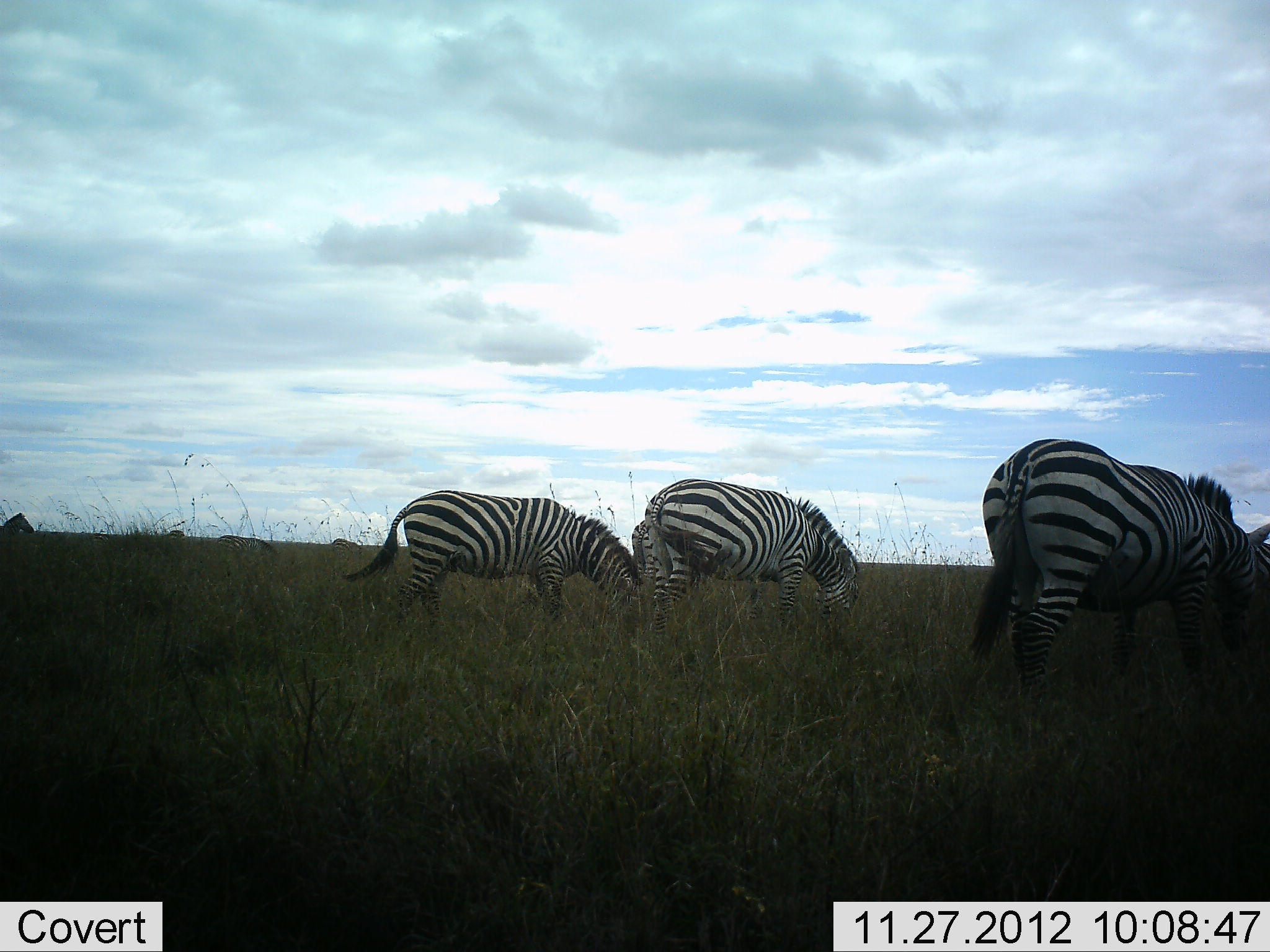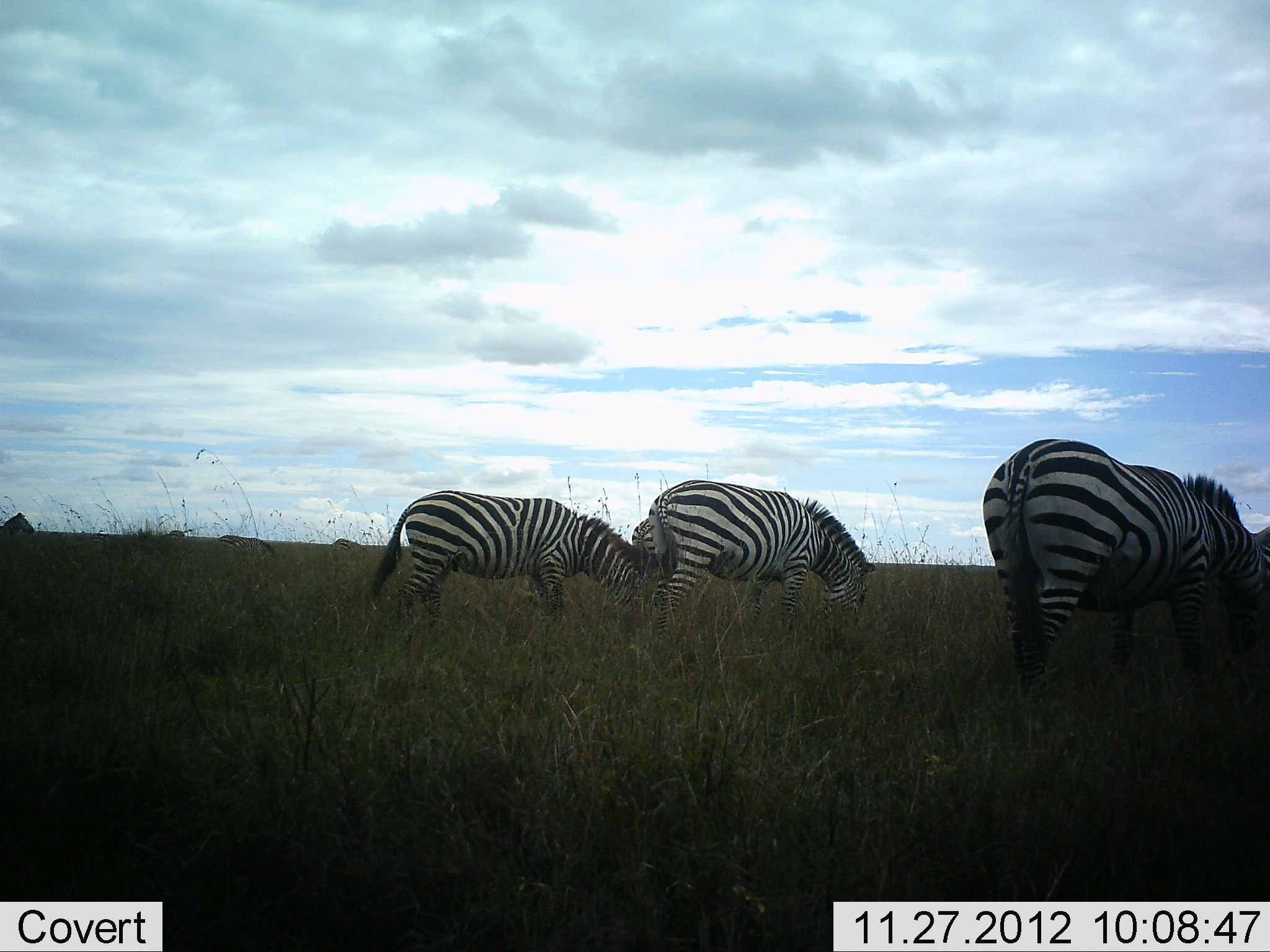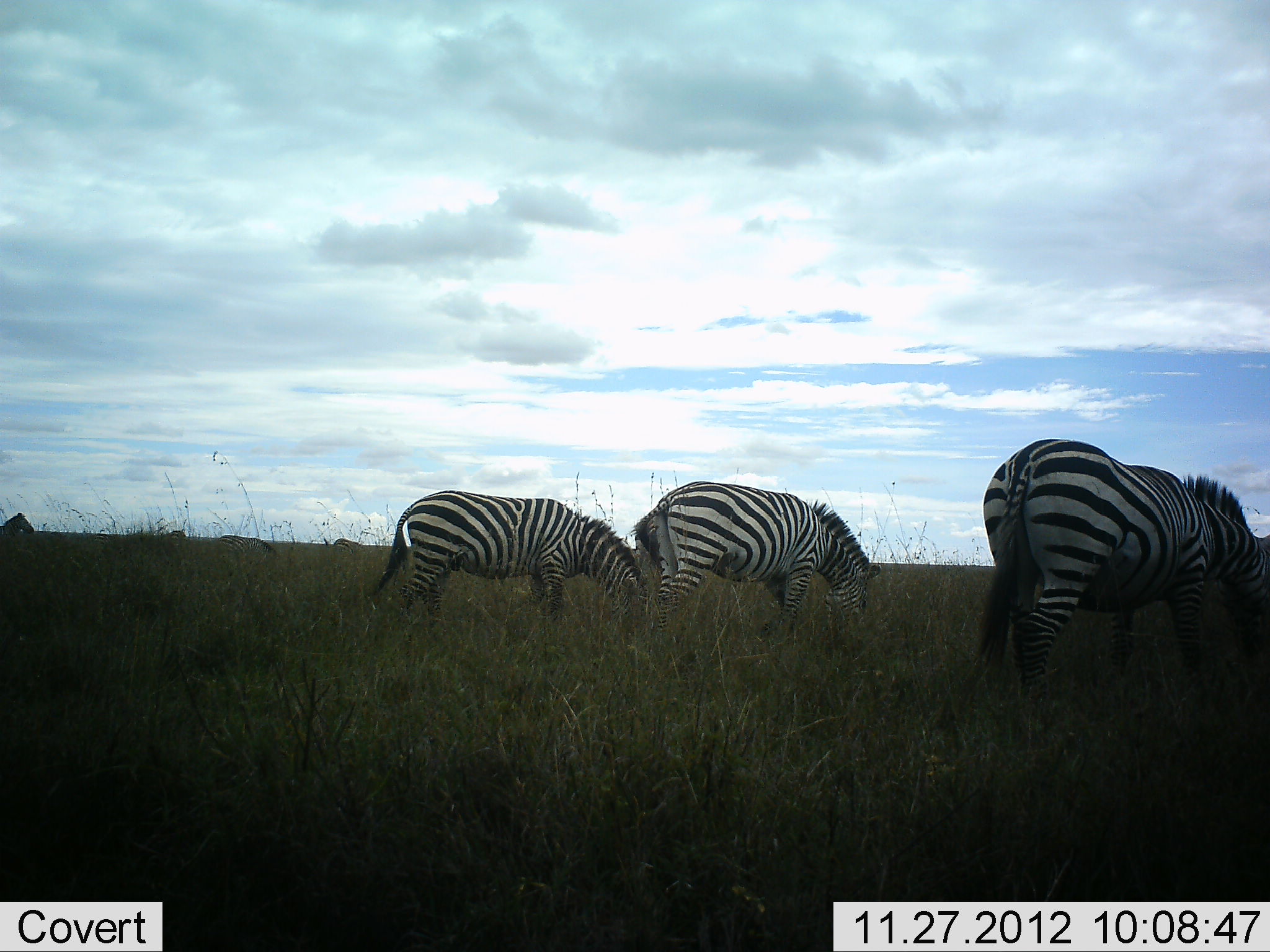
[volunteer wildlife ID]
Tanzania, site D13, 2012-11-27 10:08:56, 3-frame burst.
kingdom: Animalia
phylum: Chordata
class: Mammalia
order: Perissodactyla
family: Equidae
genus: Equus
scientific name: Equus quagga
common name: plains zebra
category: zebra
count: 4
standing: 30%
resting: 0%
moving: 0%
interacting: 0%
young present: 0%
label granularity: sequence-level